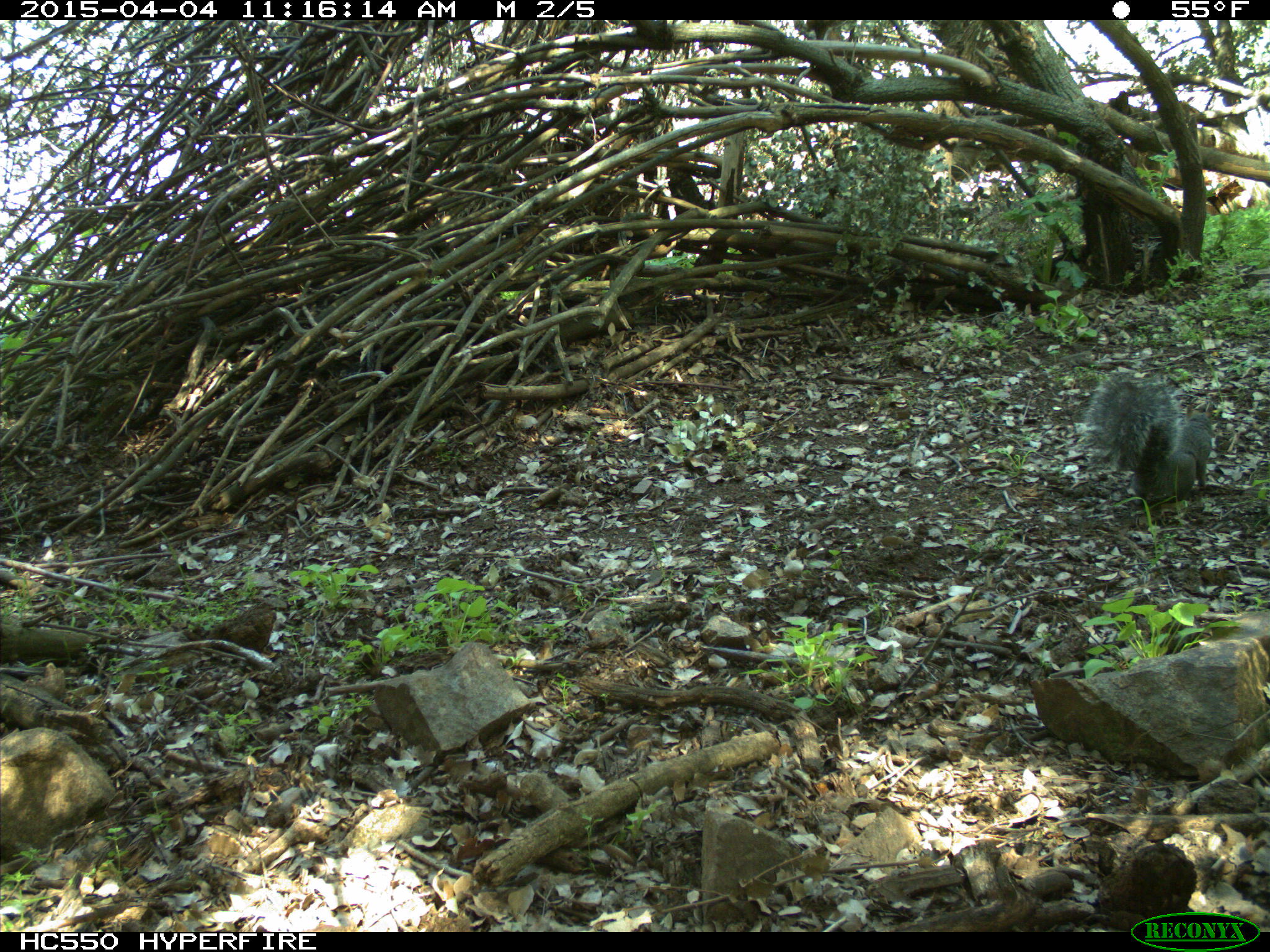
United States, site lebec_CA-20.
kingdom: Animalia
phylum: Chordata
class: Mammalia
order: Rodentia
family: Sciuridae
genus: Sciurus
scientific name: Sciurus carolinensis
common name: eastern gray squirrel